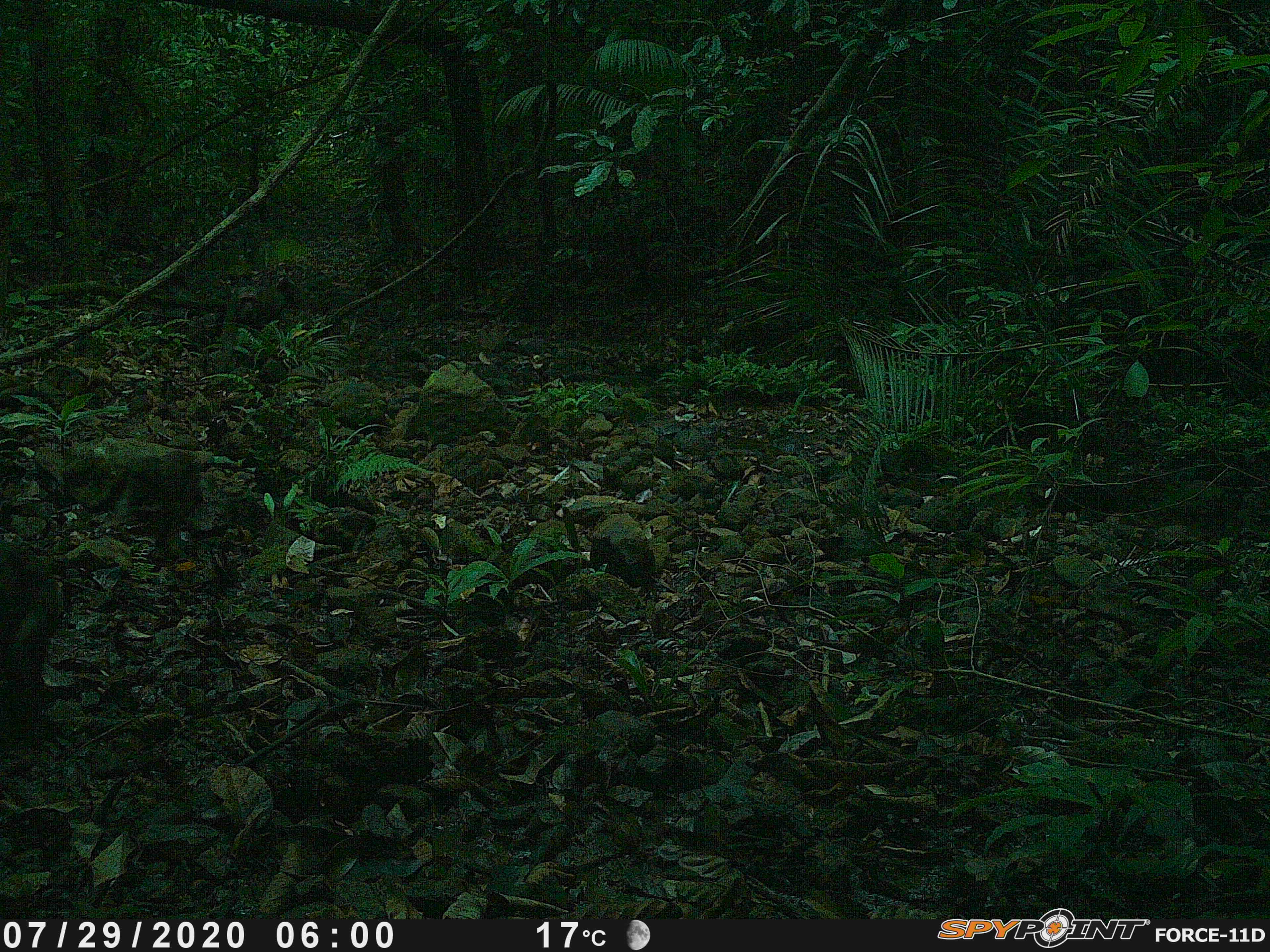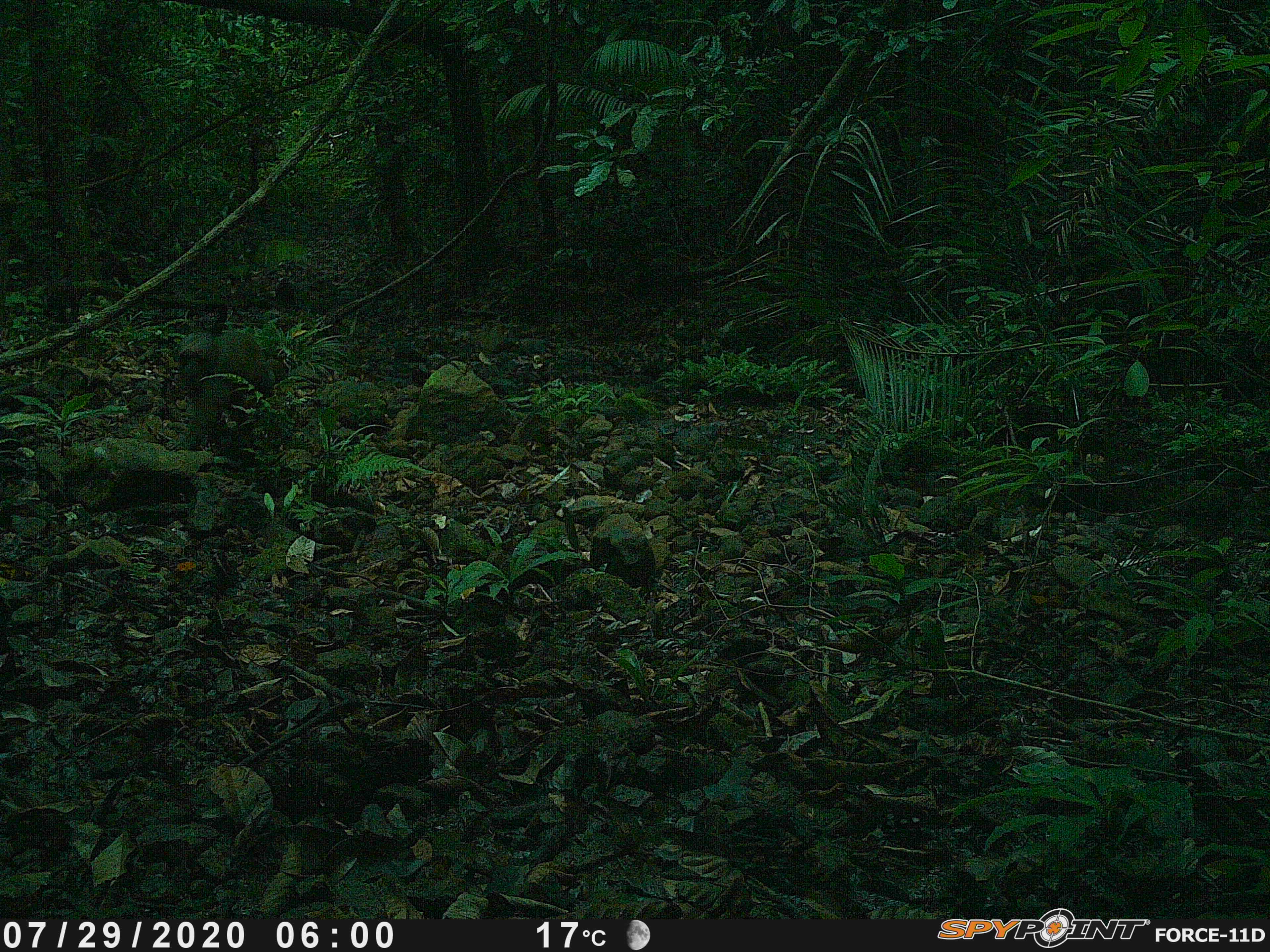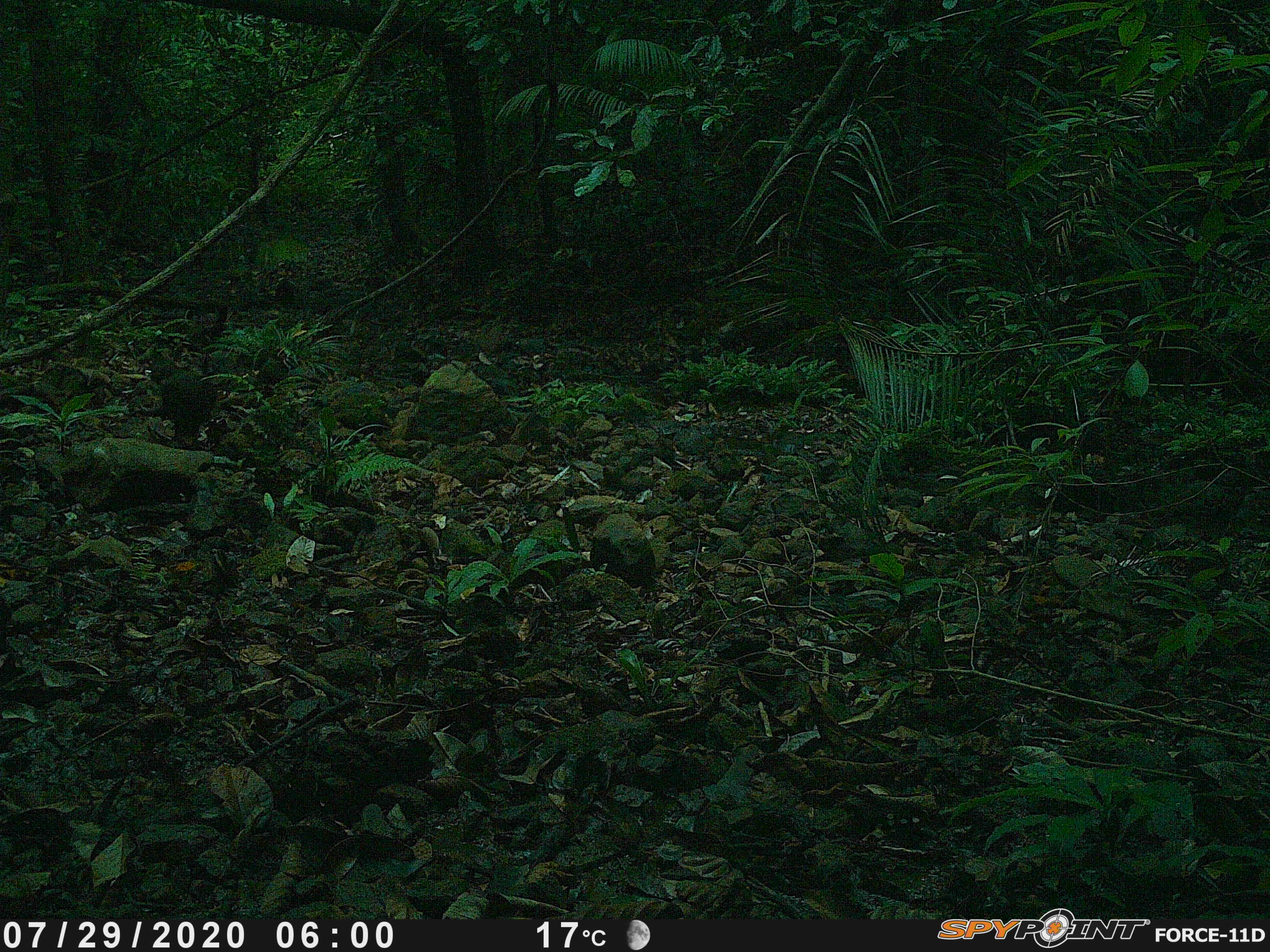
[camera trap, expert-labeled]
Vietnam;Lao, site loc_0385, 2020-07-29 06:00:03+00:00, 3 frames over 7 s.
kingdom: Animalia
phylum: Chordata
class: Mammalia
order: Primates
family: Cercopithecidae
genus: Macaca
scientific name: Macaca arctoides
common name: stump-tailed macaque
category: stump tailed macaque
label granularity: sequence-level